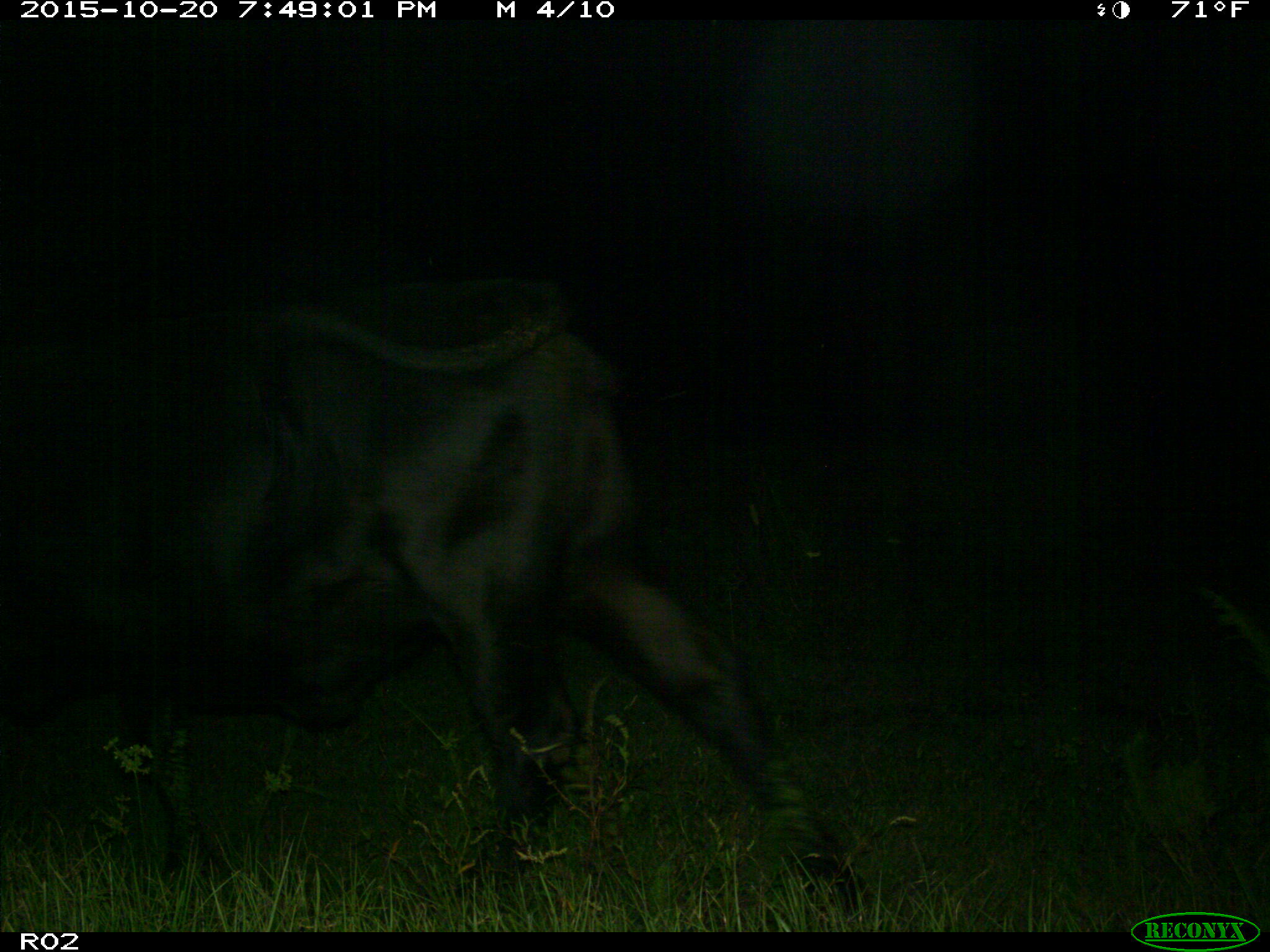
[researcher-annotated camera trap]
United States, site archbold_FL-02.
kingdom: Animalia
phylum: Chordata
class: Mammalia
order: Artiodactyla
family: Bovidae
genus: Bos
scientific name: Bos taurus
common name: domestic cow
Bos taurus (domestic cow).